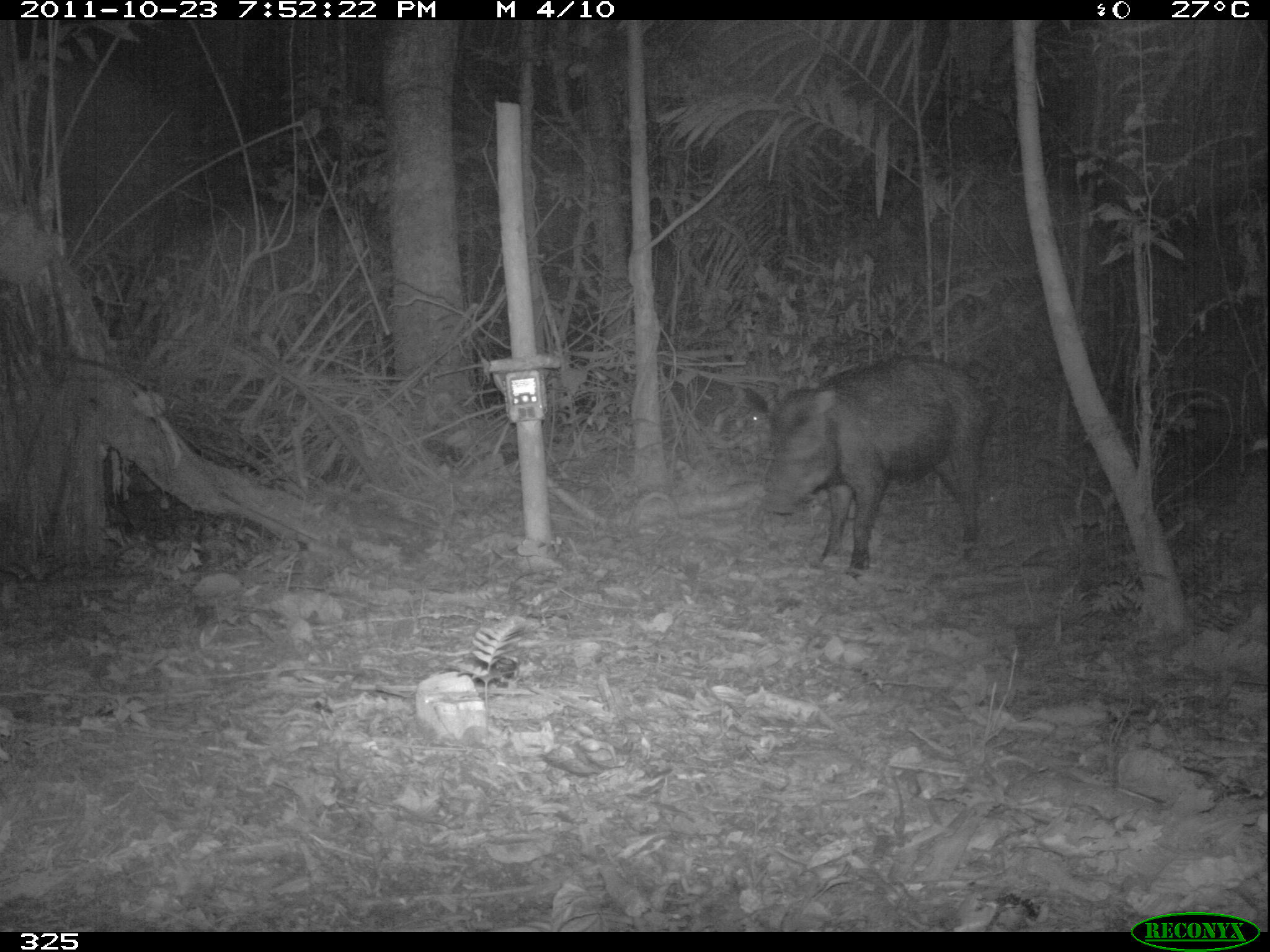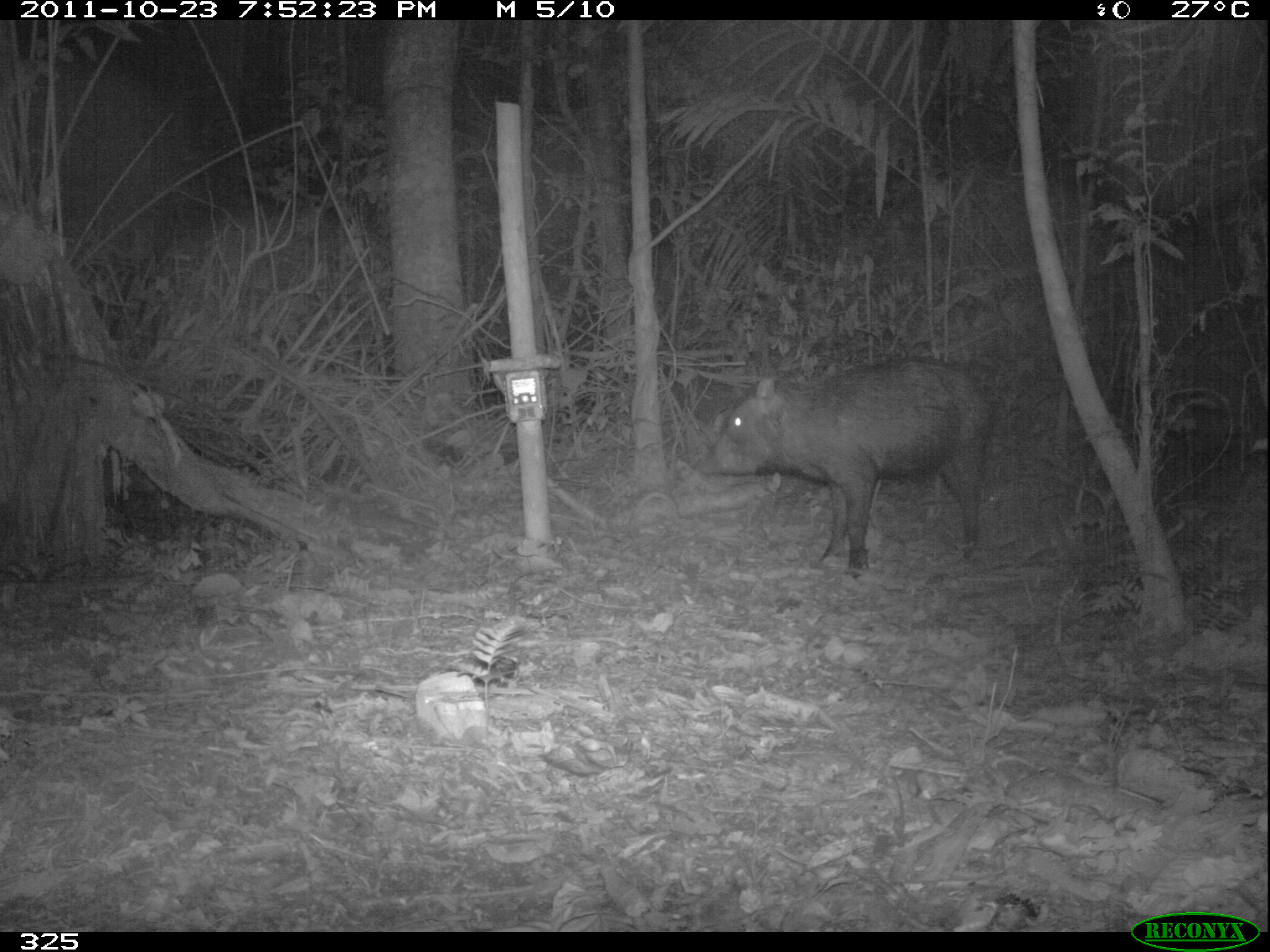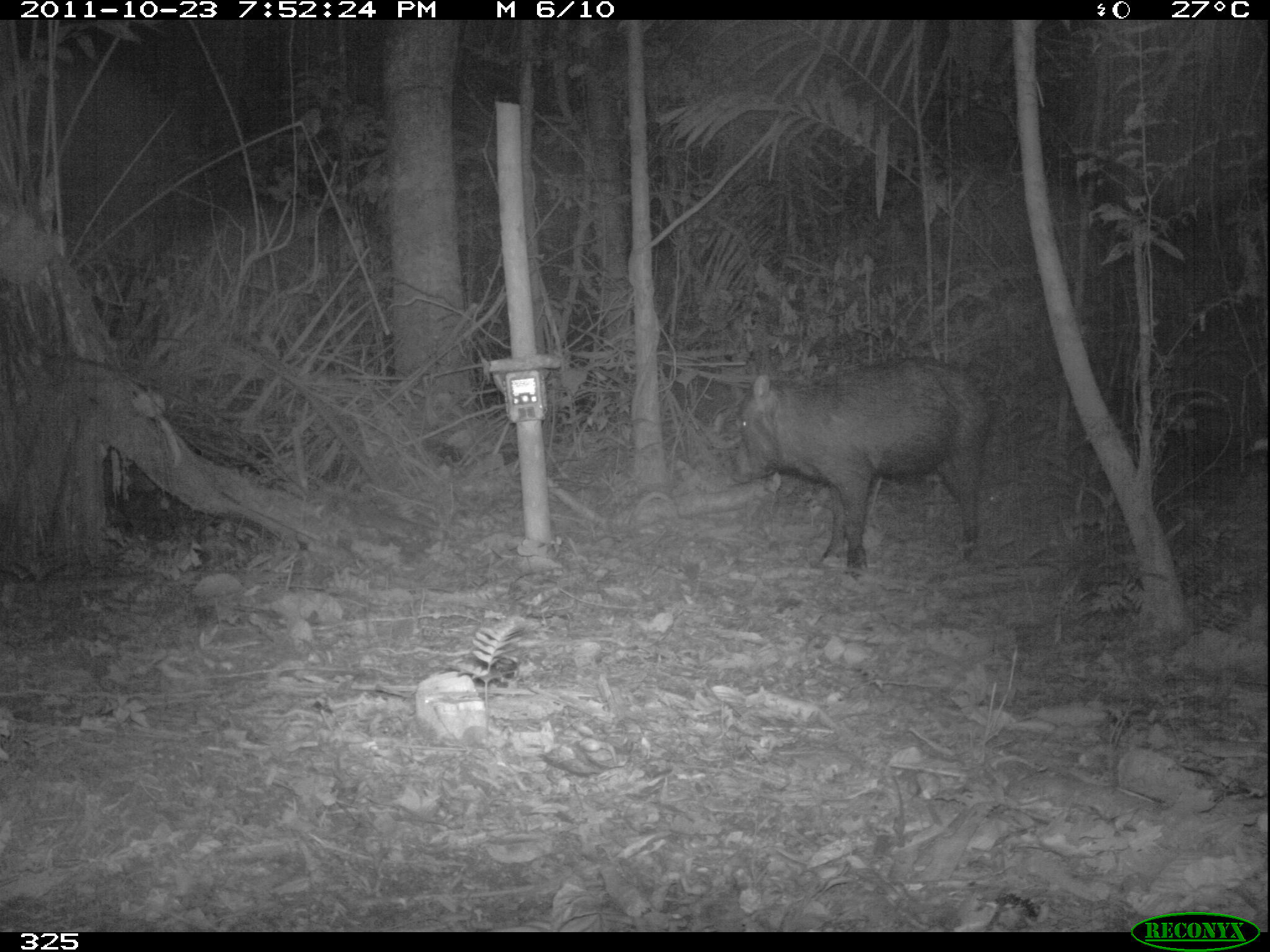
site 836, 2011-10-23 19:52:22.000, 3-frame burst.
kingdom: Animalia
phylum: Chordata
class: Mammalia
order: Artiodactyla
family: Tayassuidae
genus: Tayassu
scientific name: Tayassu pecari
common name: white-lipped peccary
Tayassu pecari (white-lipped peccary).